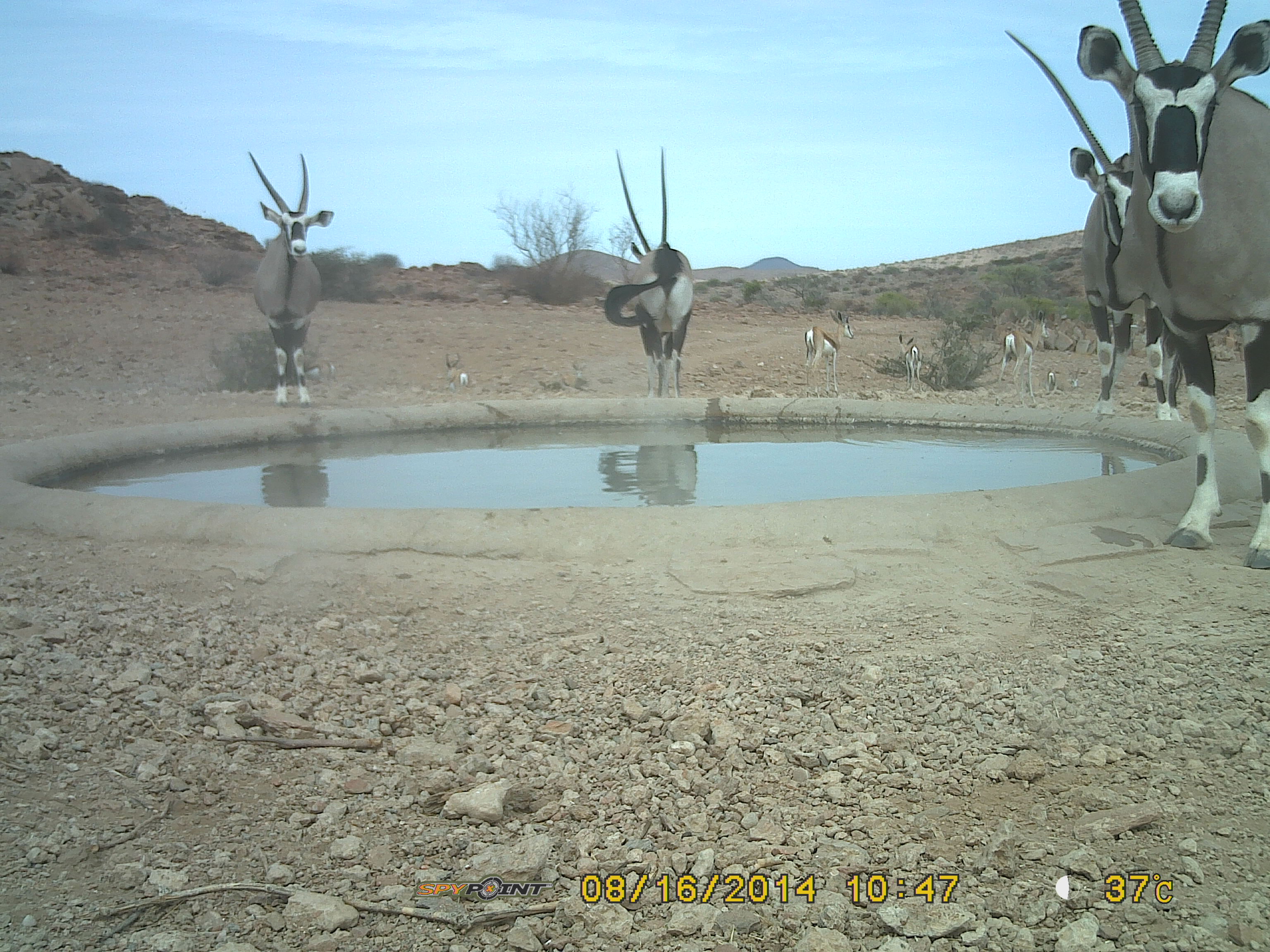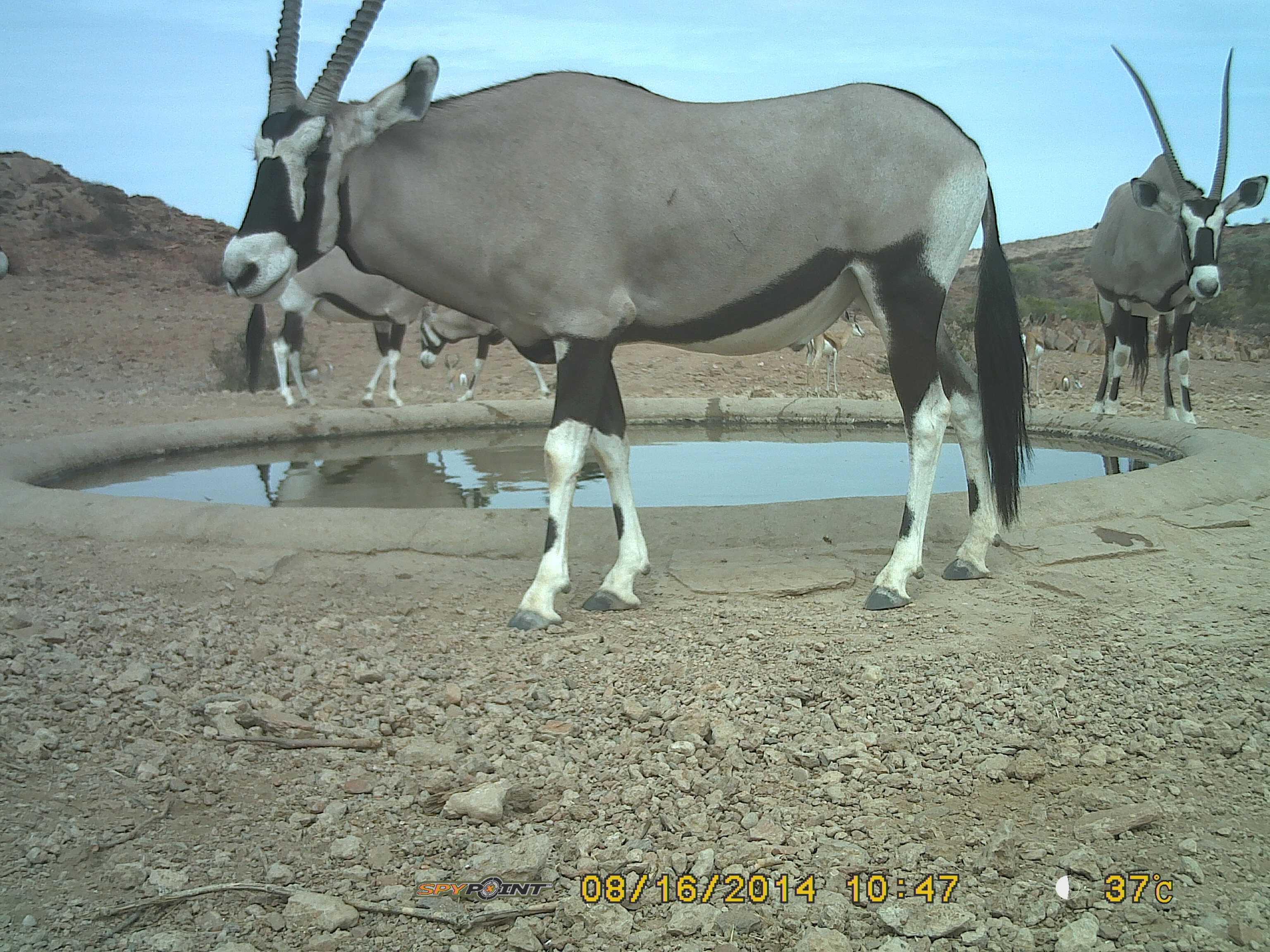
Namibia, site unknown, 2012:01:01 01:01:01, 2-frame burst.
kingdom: Animalia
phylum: Chordata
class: Mammalia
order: Artiodactyla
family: Bovidae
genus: Oryx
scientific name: Oryx gazella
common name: gemsbok